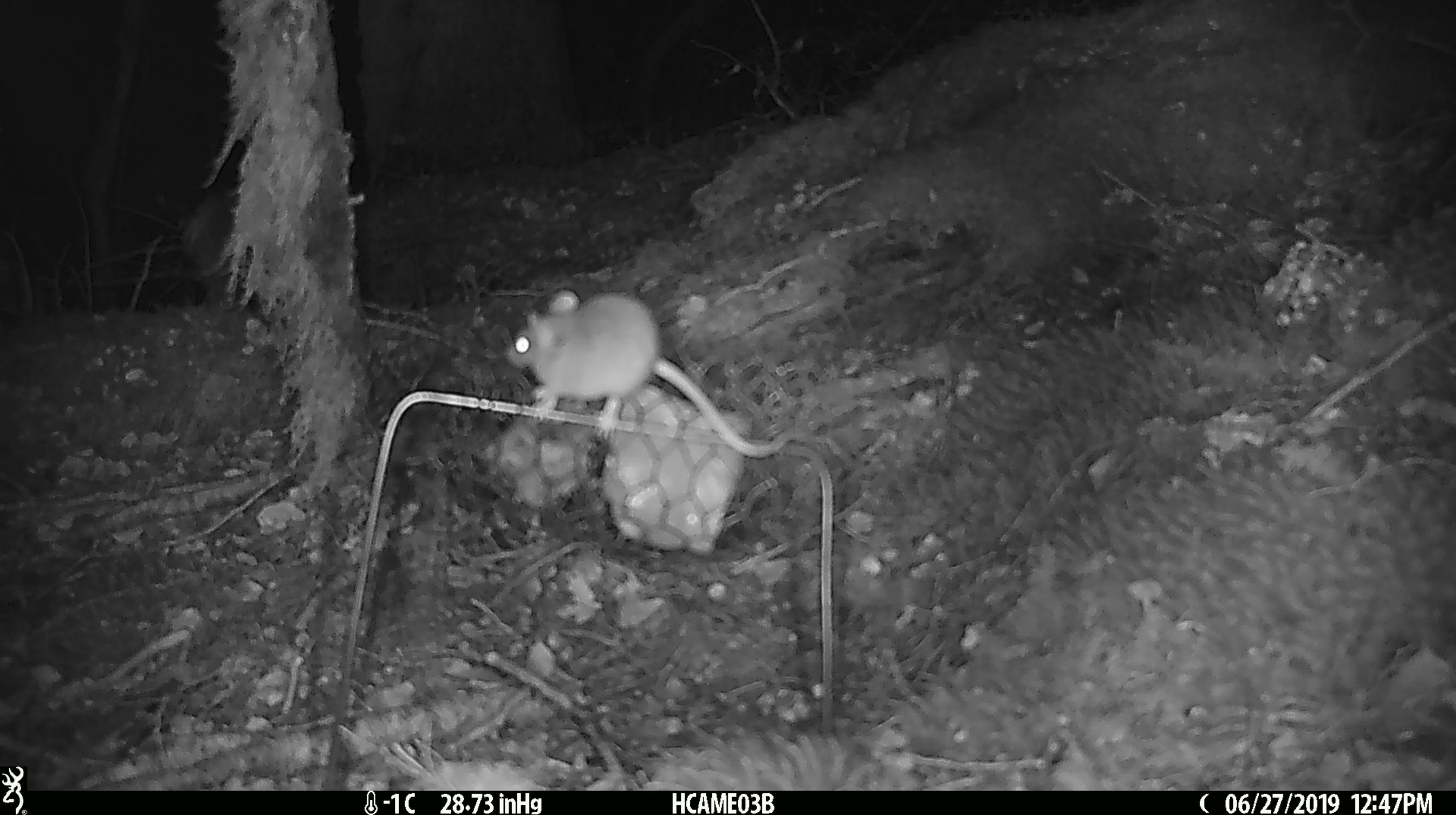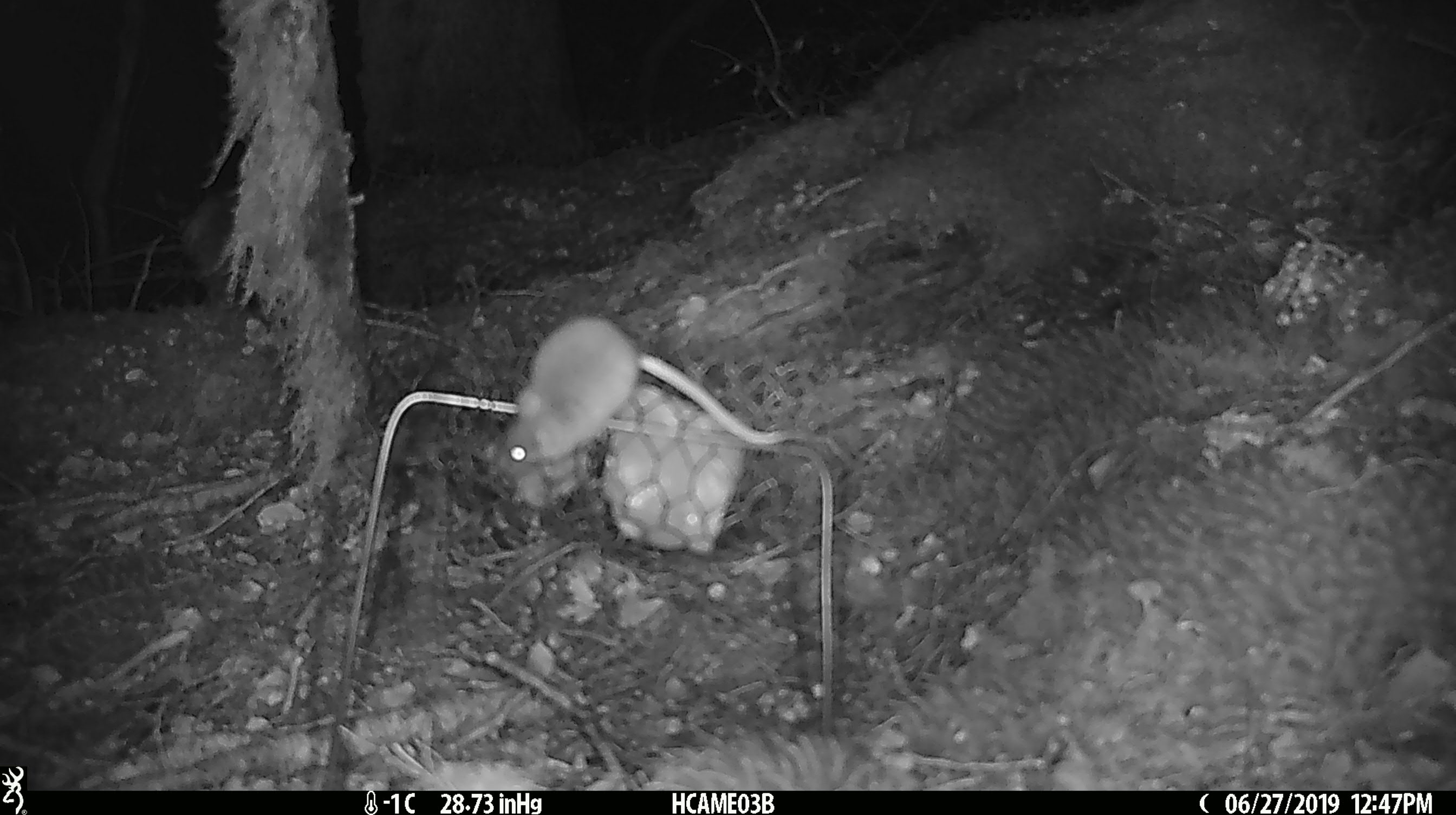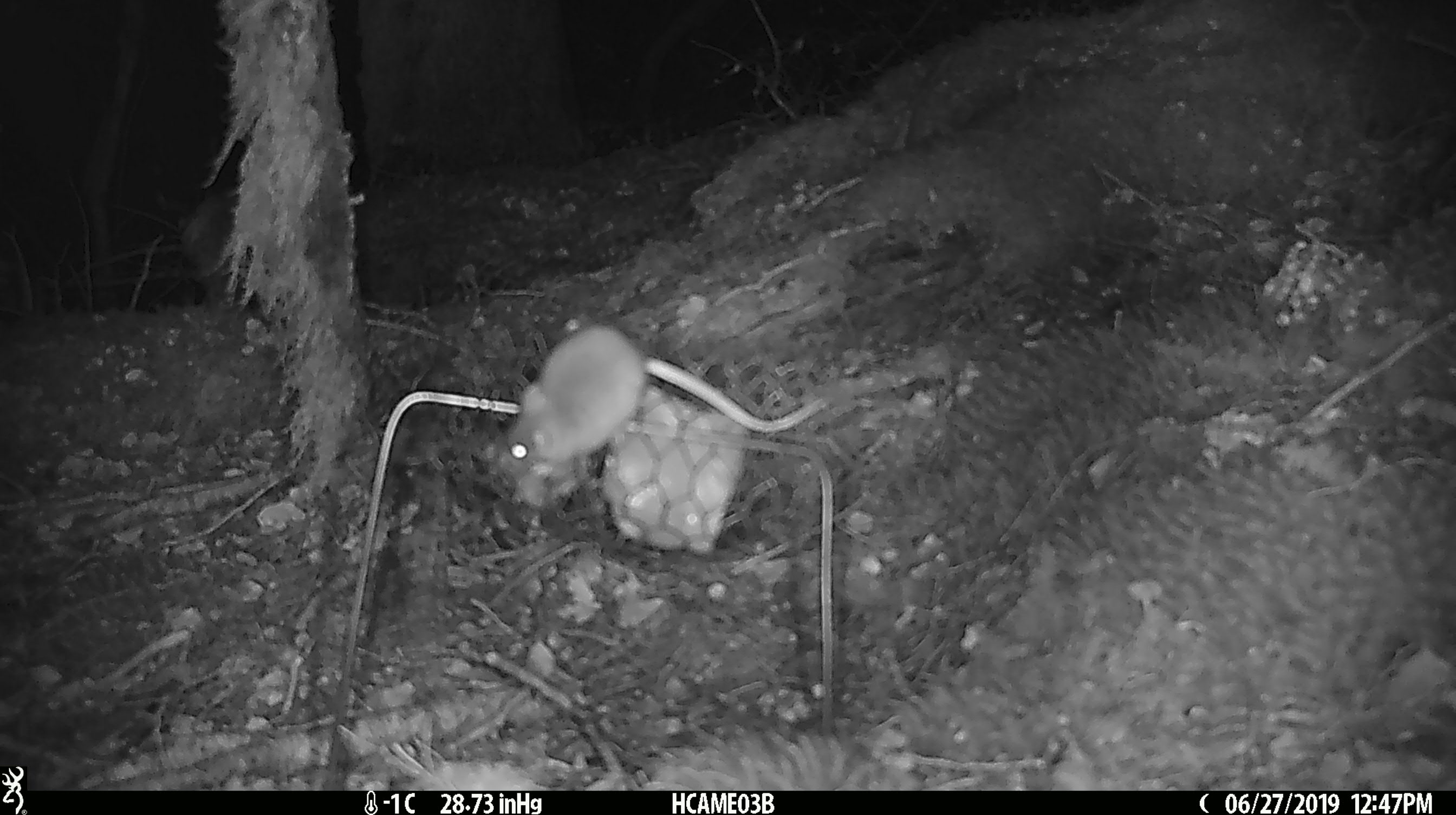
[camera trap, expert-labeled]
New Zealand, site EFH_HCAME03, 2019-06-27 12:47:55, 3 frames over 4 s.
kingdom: Animalia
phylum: Chordata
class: Mammalia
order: Rodentia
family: Muridae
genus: Mus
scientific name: Mus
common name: mouse